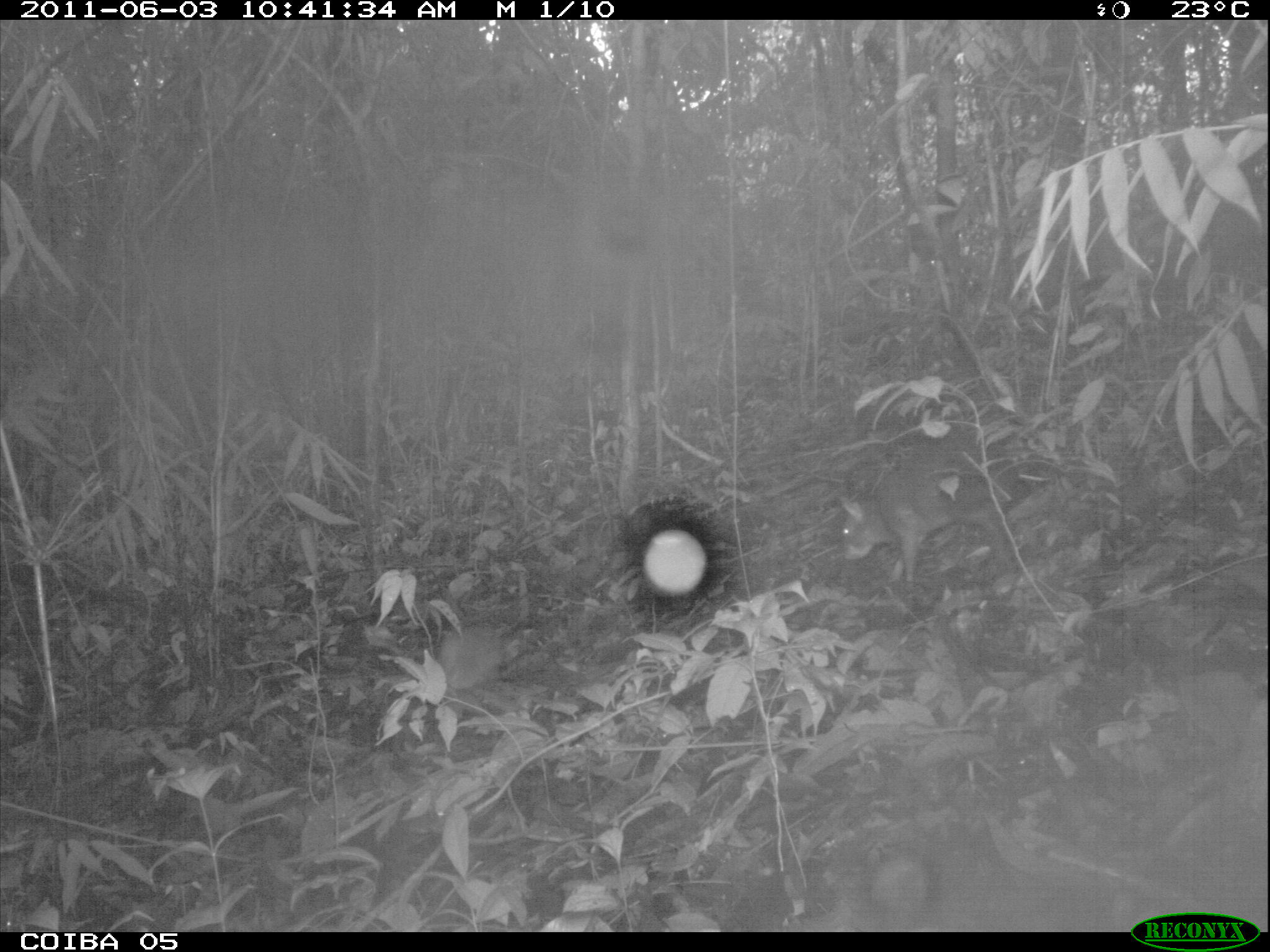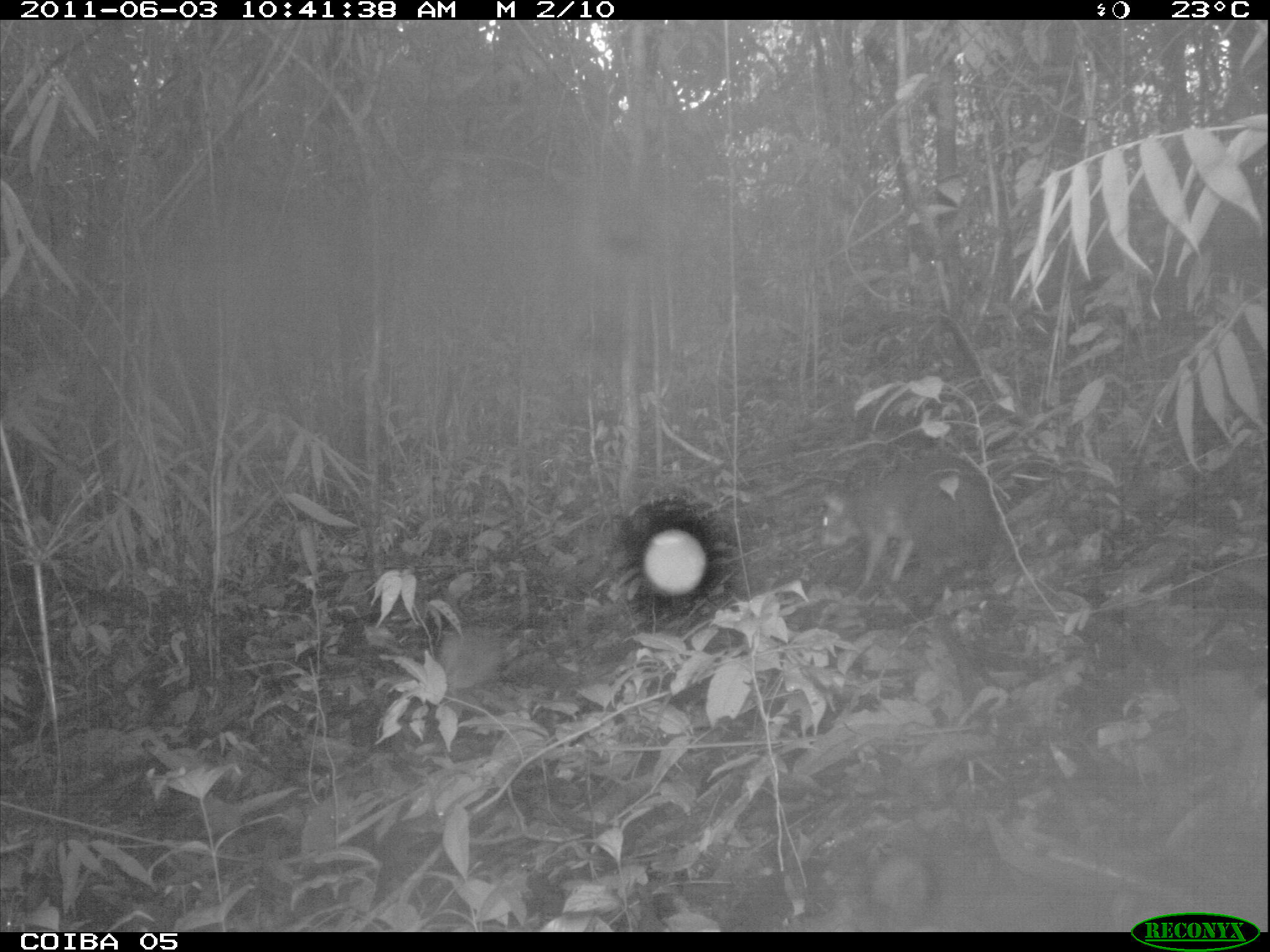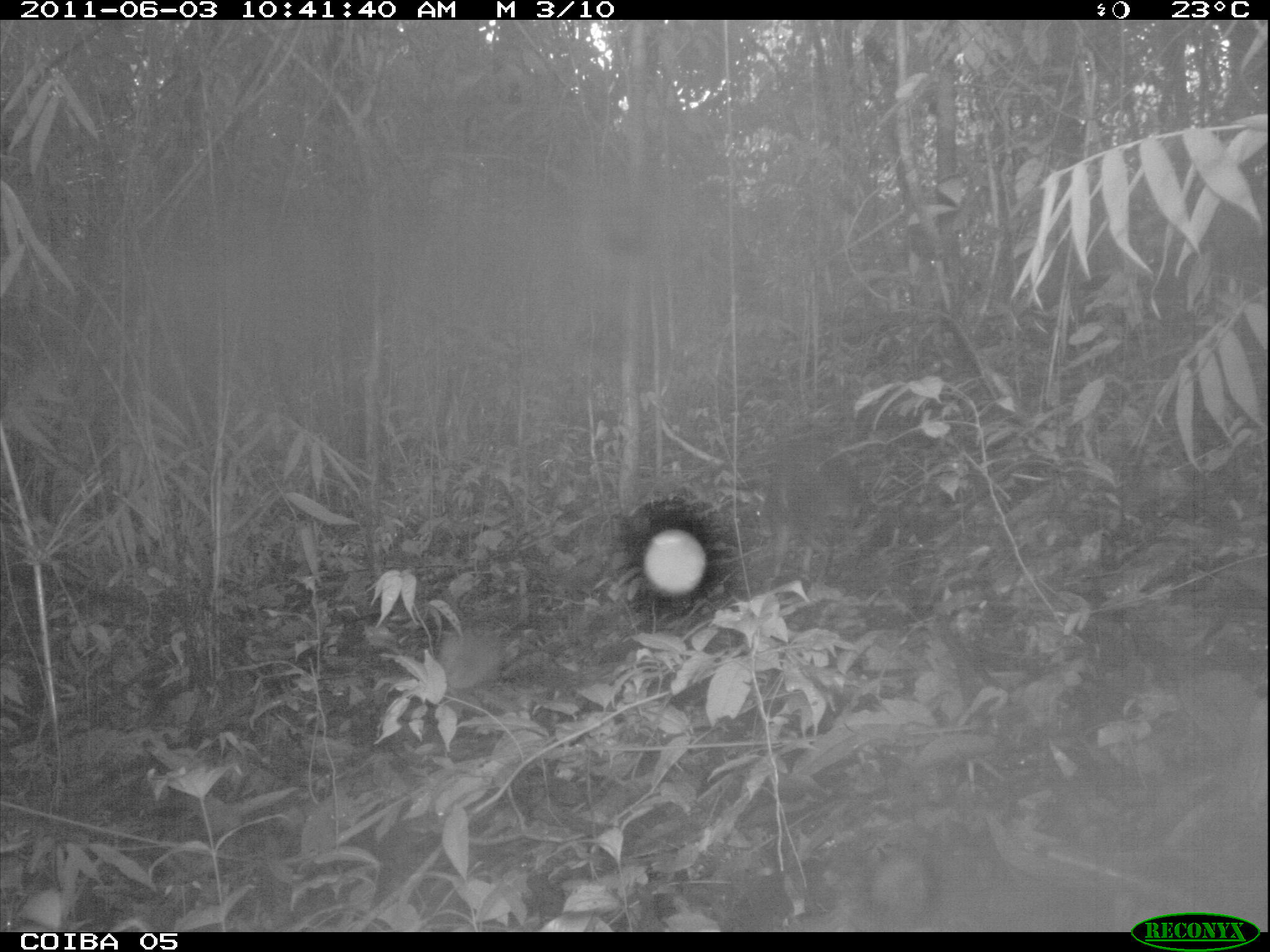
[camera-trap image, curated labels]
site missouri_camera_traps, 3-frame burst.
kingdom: Animalia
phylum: Chordata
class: Mammalia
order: Rodentia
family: Dasyproctidae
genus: Dasyprocta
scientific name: Dasyprocta coibae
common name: coiban agouti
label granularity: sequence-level